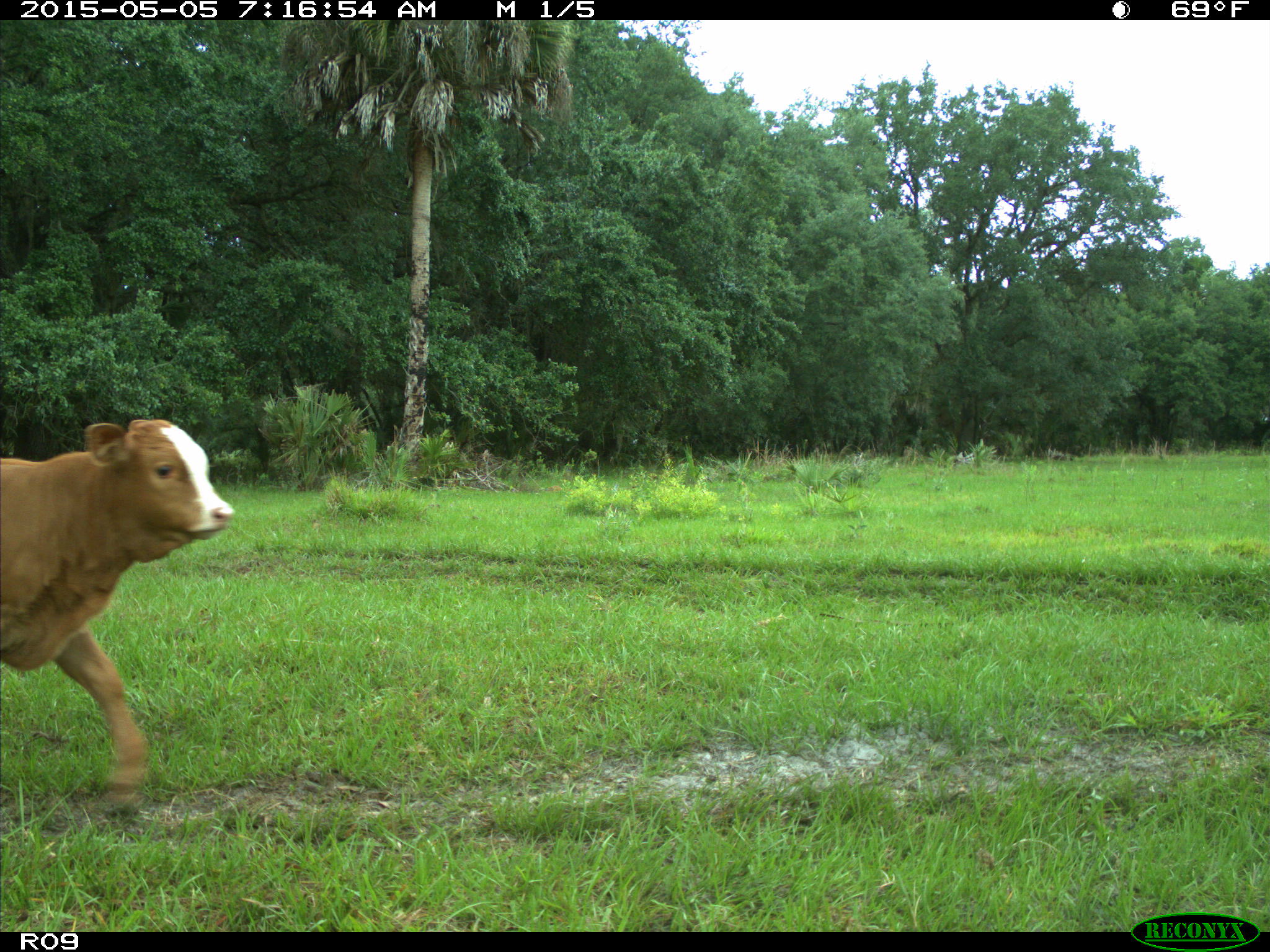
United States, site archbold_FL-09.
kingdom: Animalia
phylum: Chordata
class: Mammalia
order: Artiodactyla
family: Bovidae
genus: Bos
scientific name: Bos taurus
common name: domestic cow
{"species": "Bos taurus (domestic cow)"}